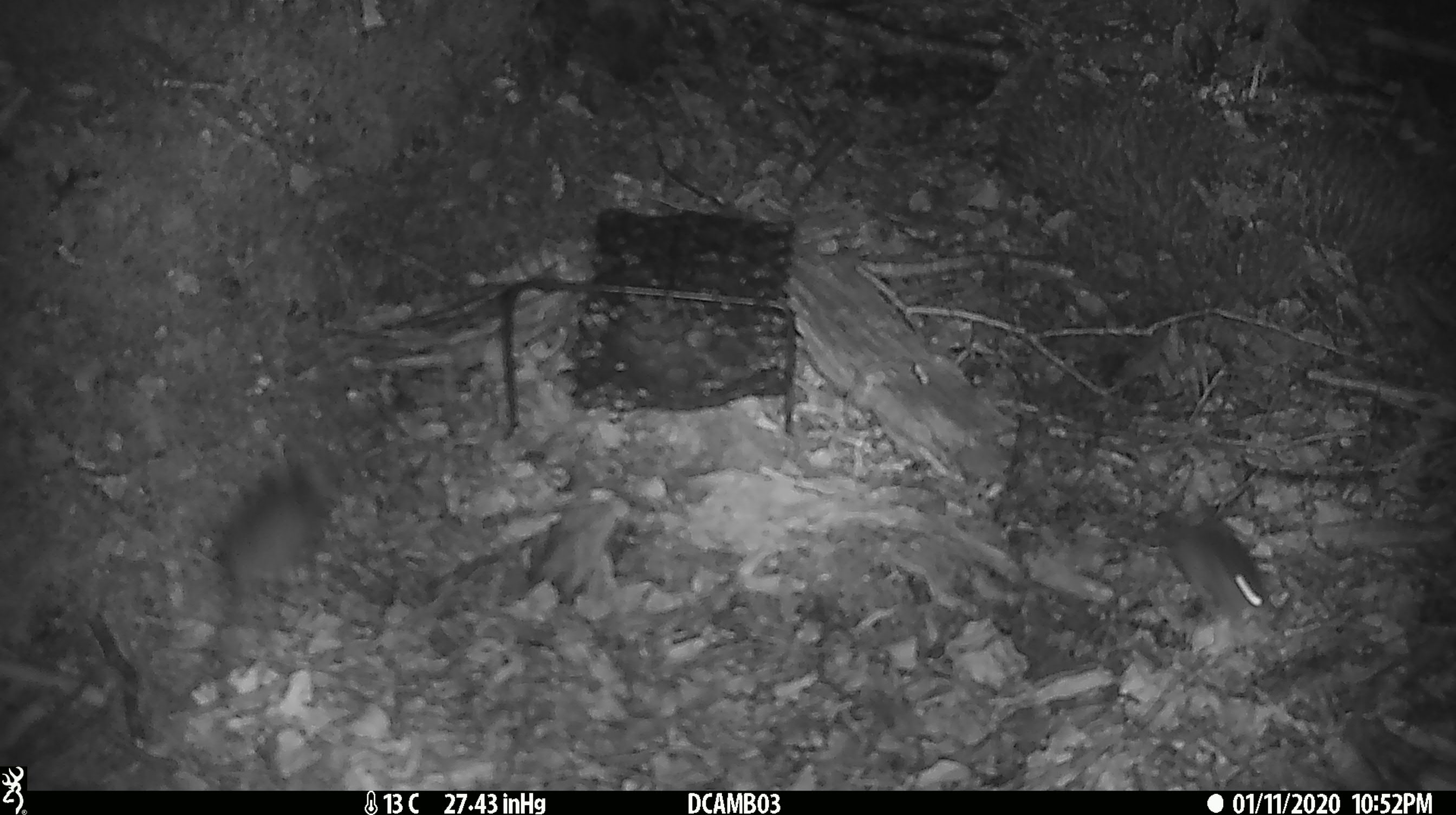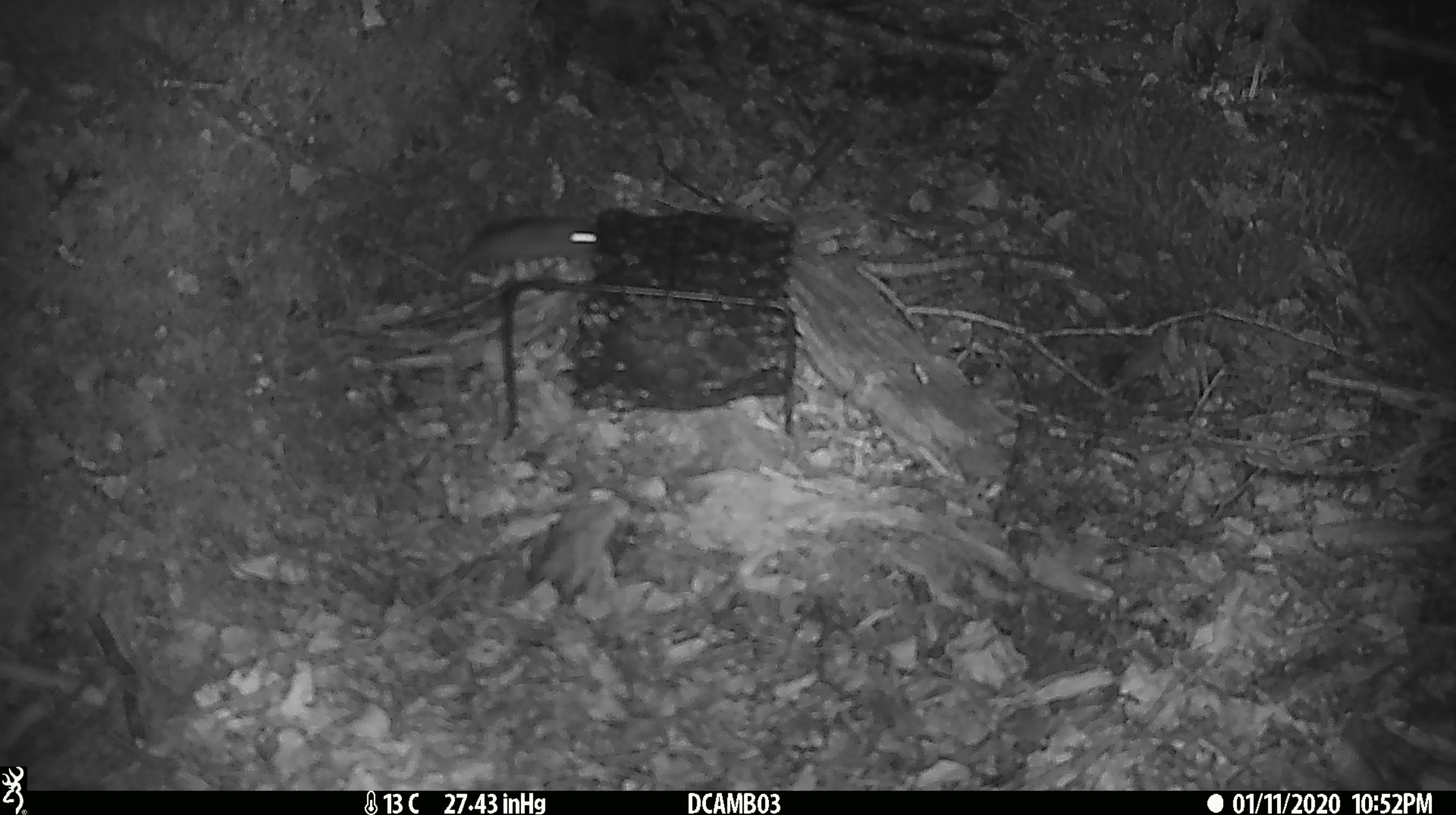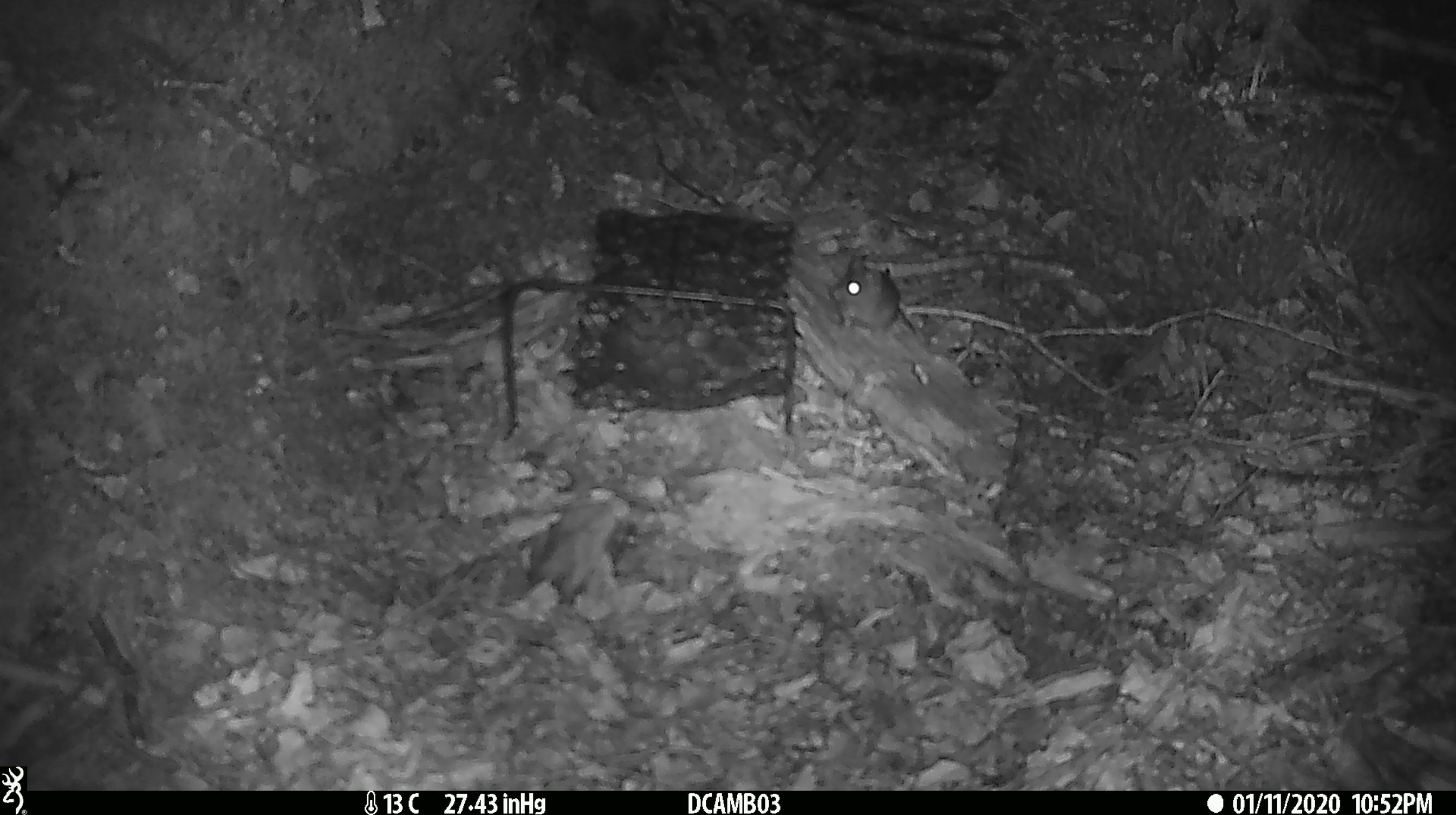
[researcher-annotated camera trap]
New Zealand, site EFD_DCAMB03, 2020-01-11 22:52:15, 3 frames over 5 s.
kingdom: Animalia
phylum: Chordata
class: Mammalia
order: Rodentia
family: Muridae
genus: Mus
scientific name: Mus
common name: mouse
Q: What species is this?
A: Mouse (Mus).